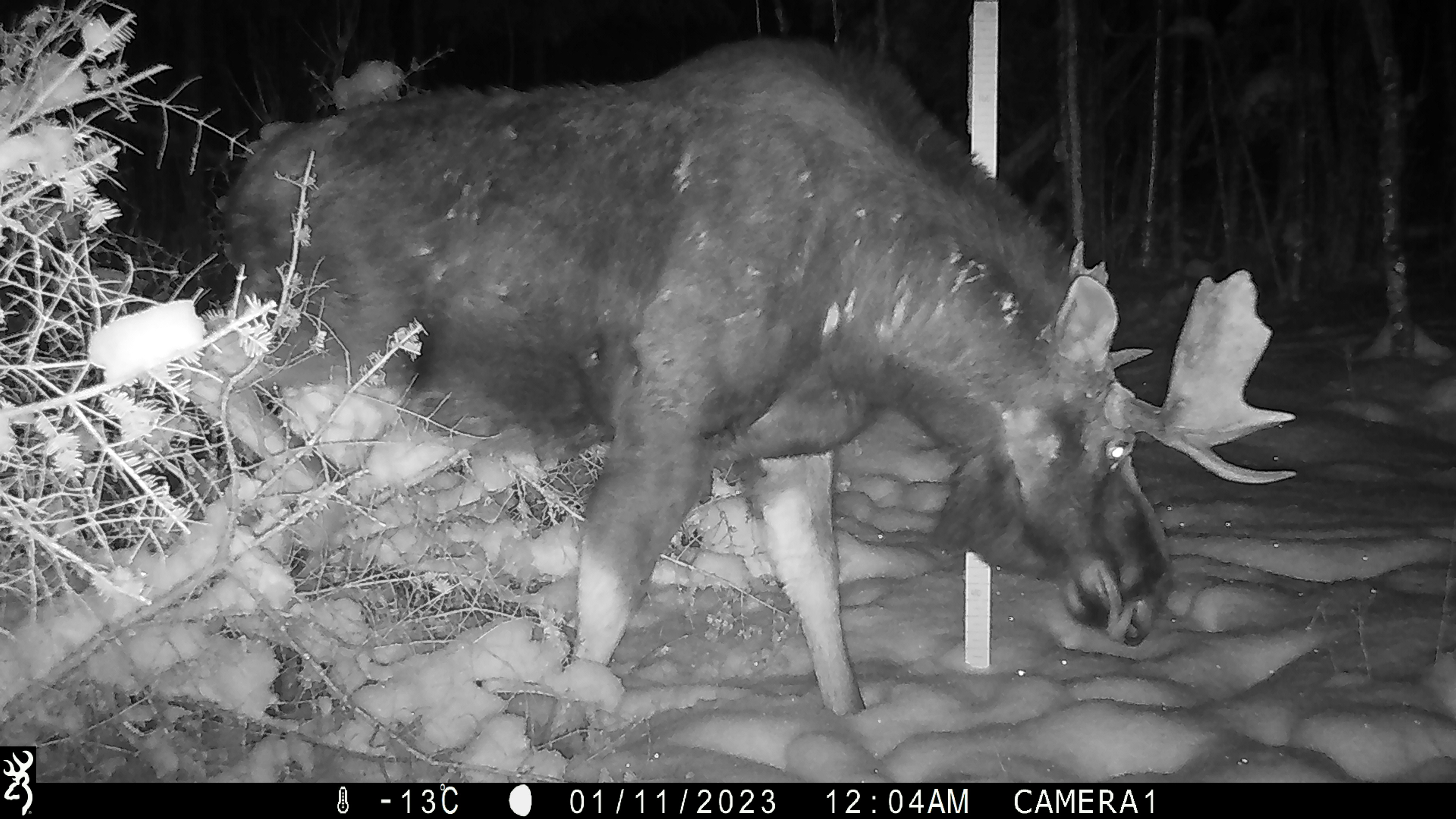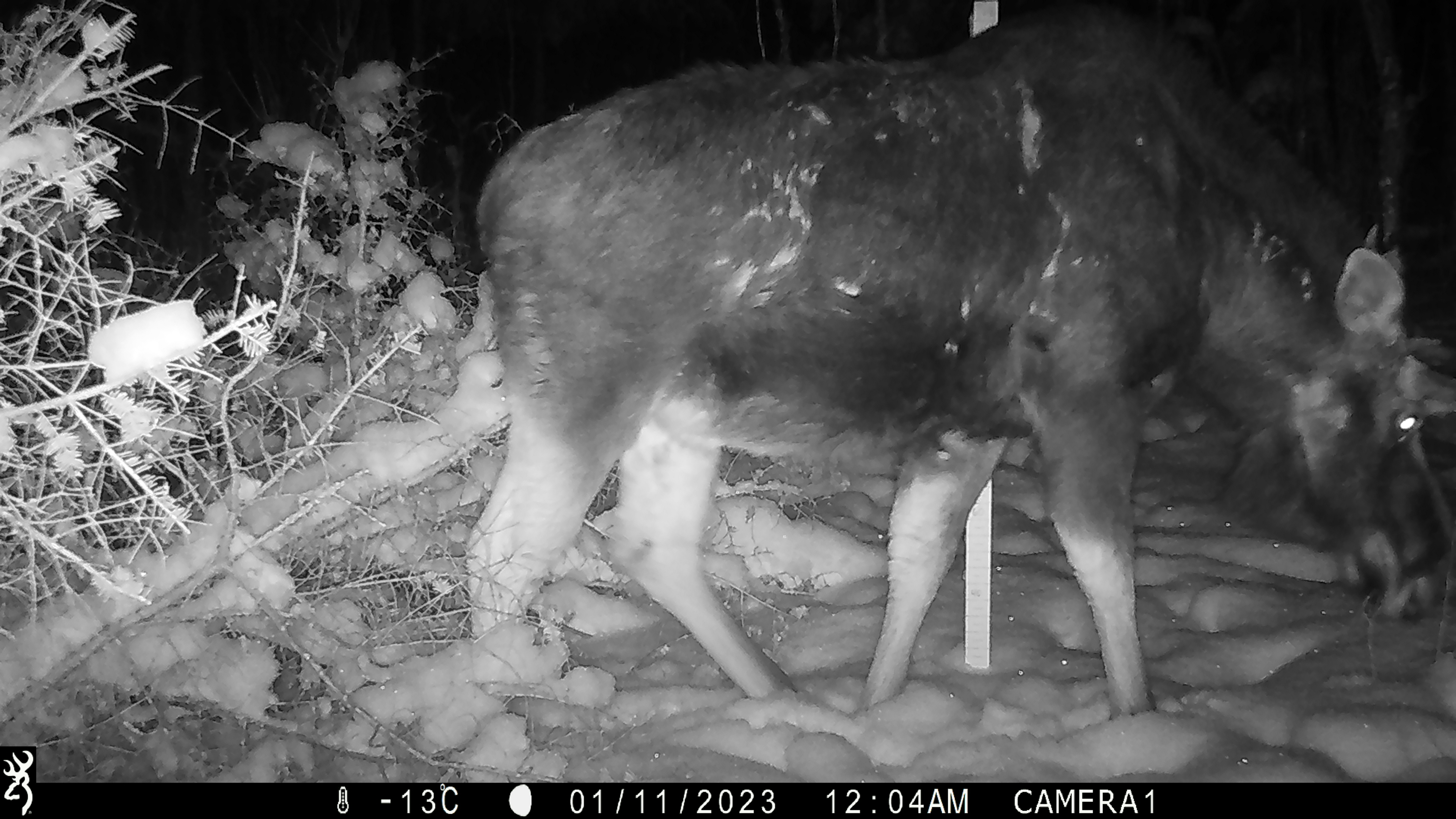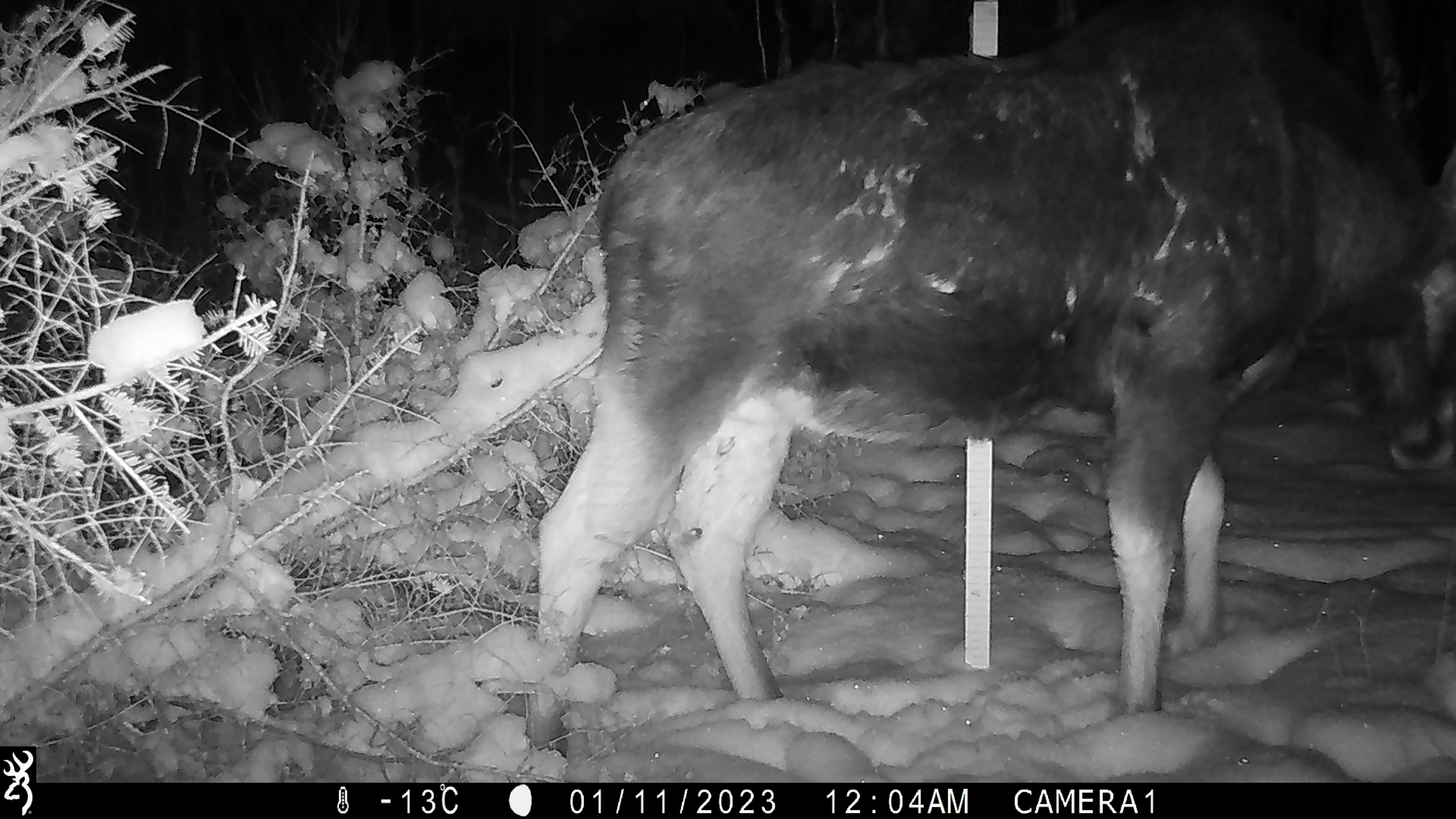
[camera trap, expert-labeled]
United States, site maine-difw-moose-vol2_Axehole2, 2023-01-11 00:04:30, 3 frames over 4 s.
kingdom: Animalia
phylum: Chordata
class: Mammalia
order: Artiodactyla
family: Cervidae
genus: Alces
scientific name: Alces alces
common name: moose